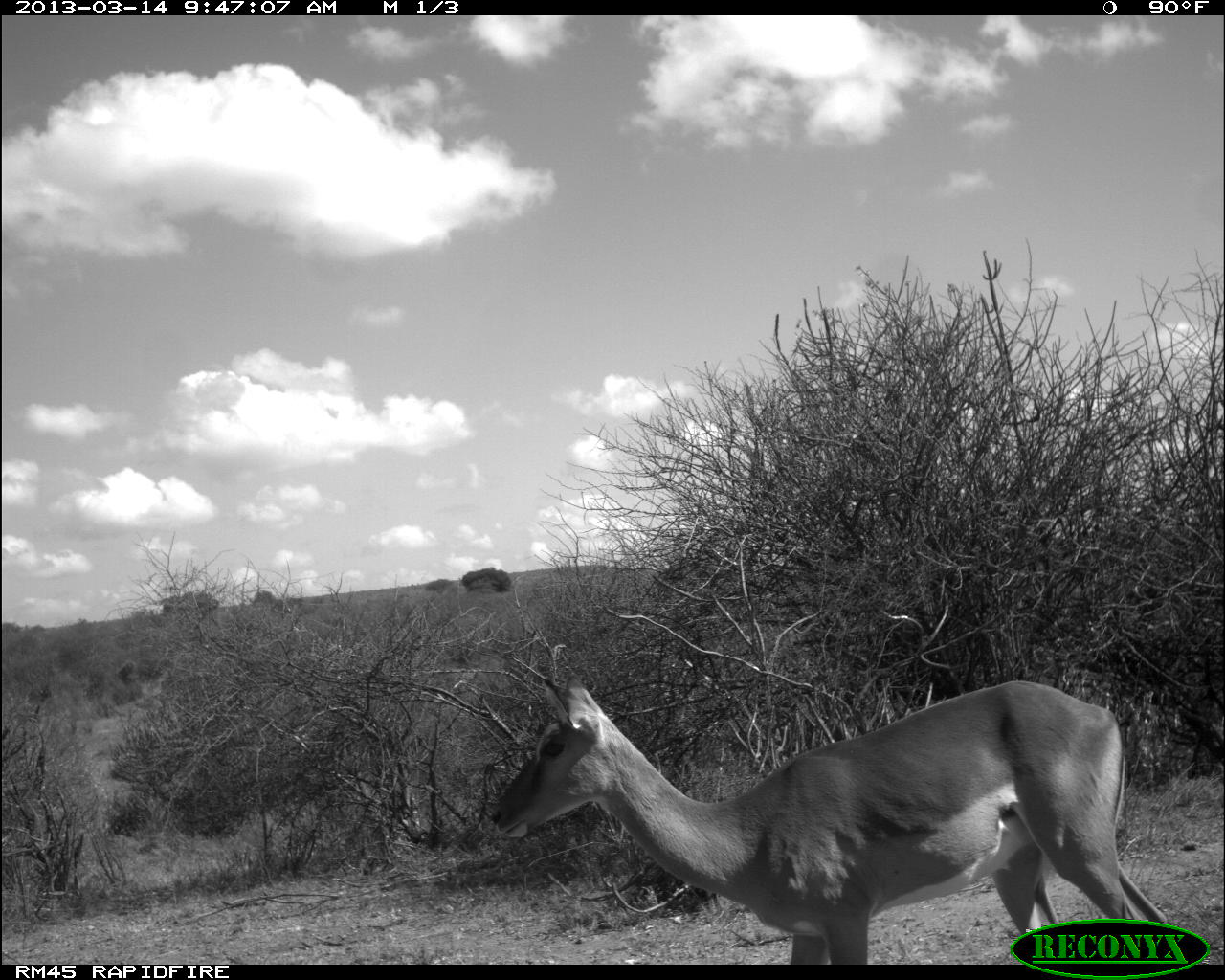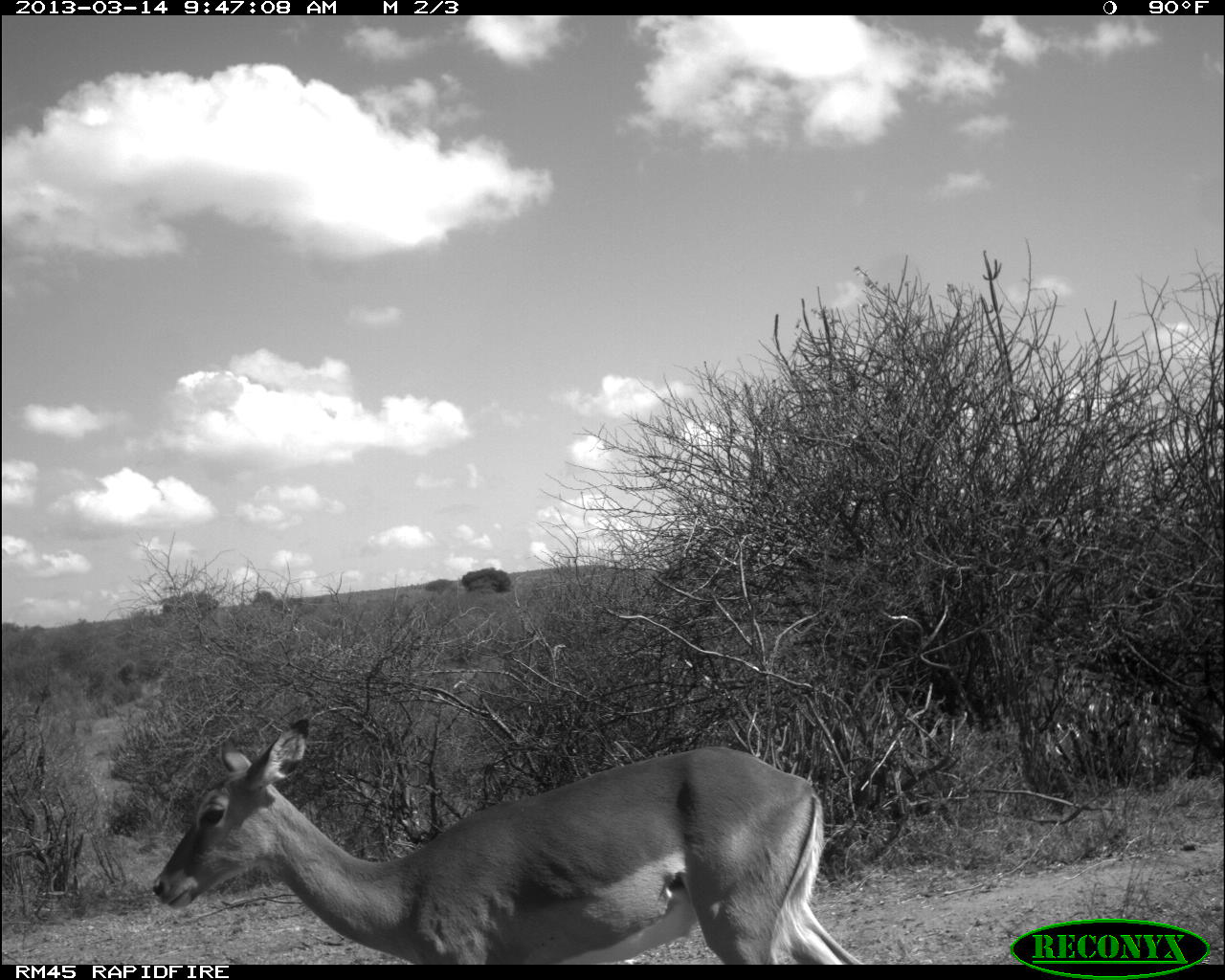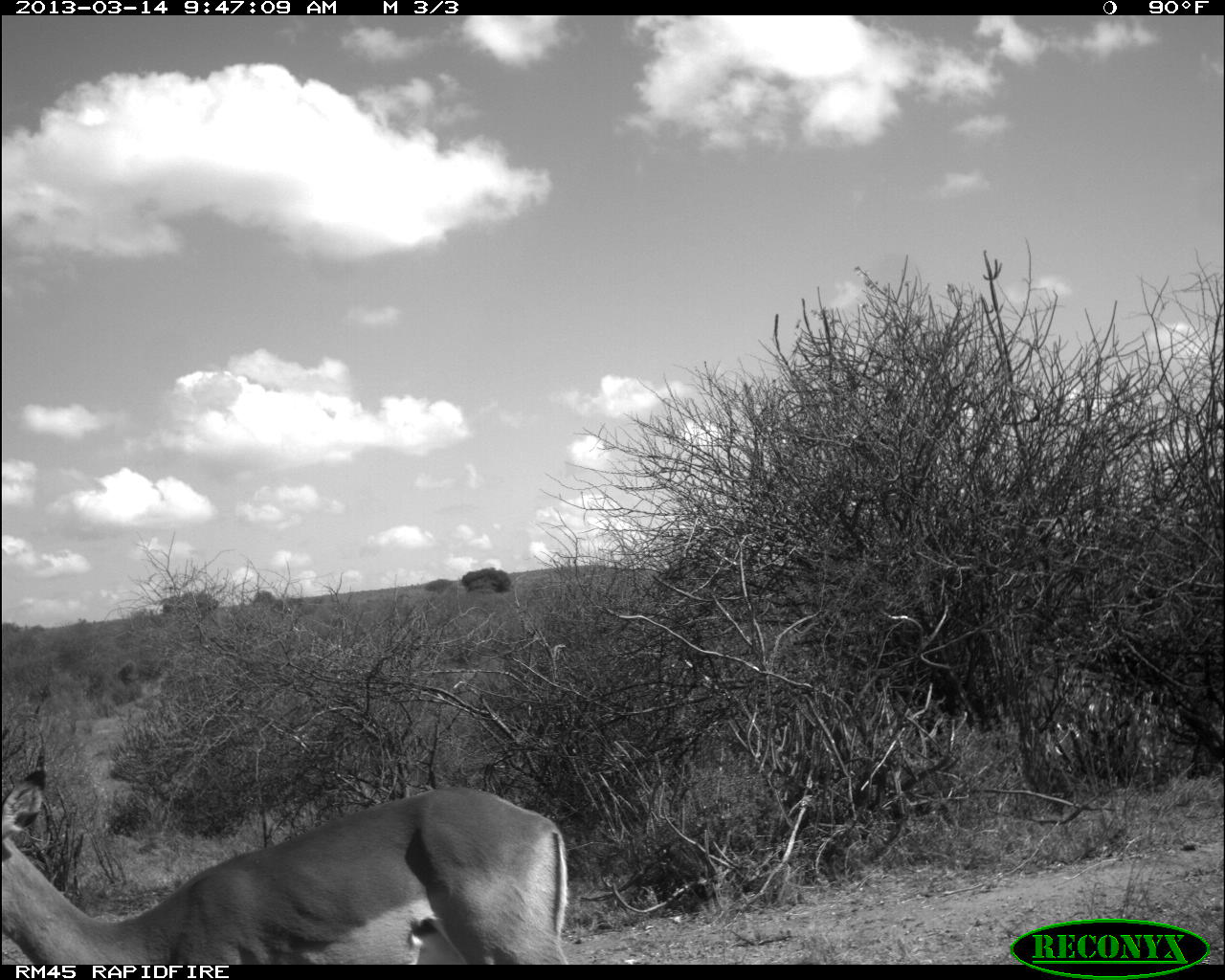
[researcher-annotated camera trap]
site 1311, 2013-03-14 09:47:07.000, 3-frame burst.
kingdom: Animalia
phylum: Chordata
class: Mammalia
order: Artiodactyla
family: Bovidae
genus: Aepyceros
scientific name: Aepyceros melampus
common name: impala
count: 1